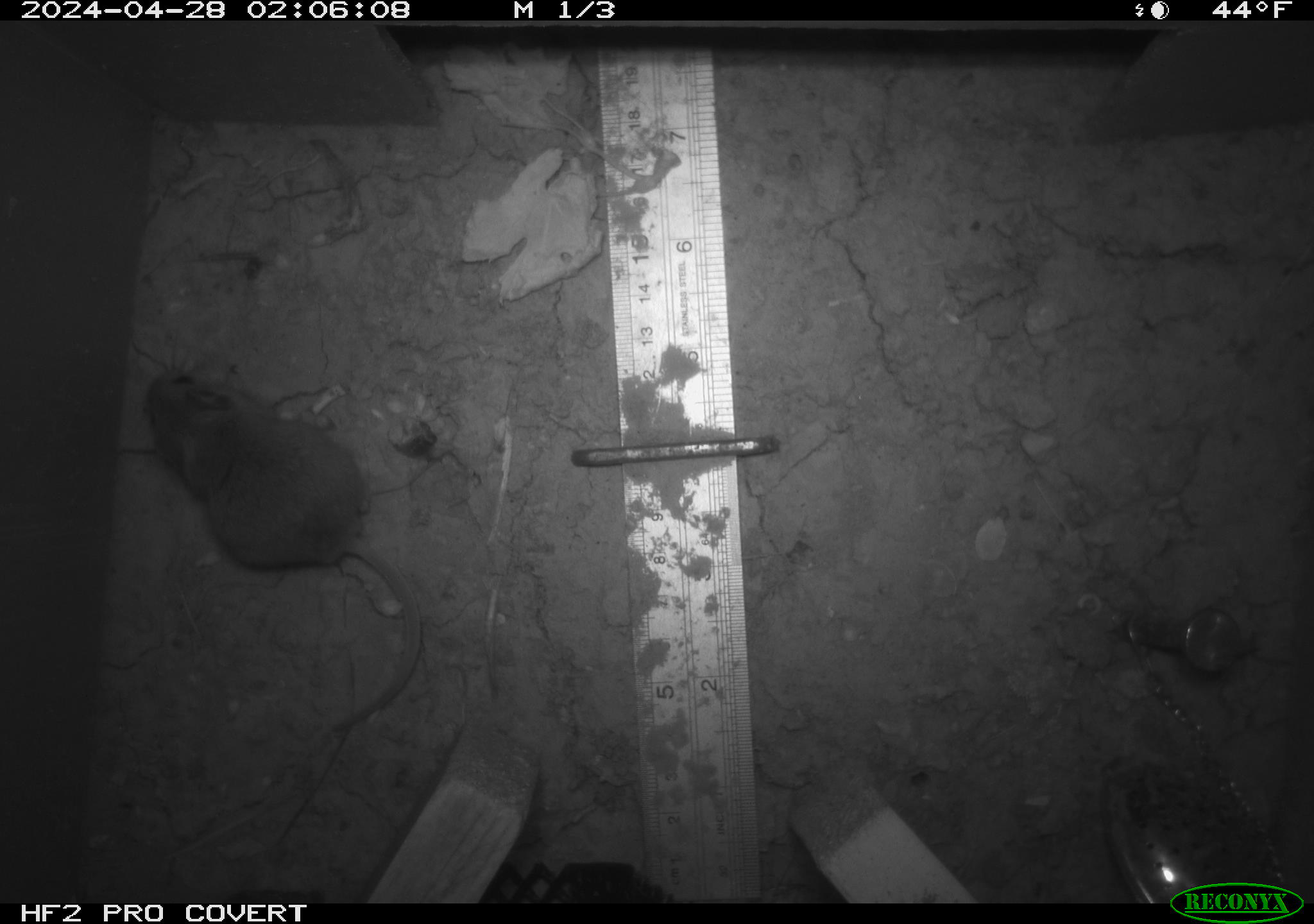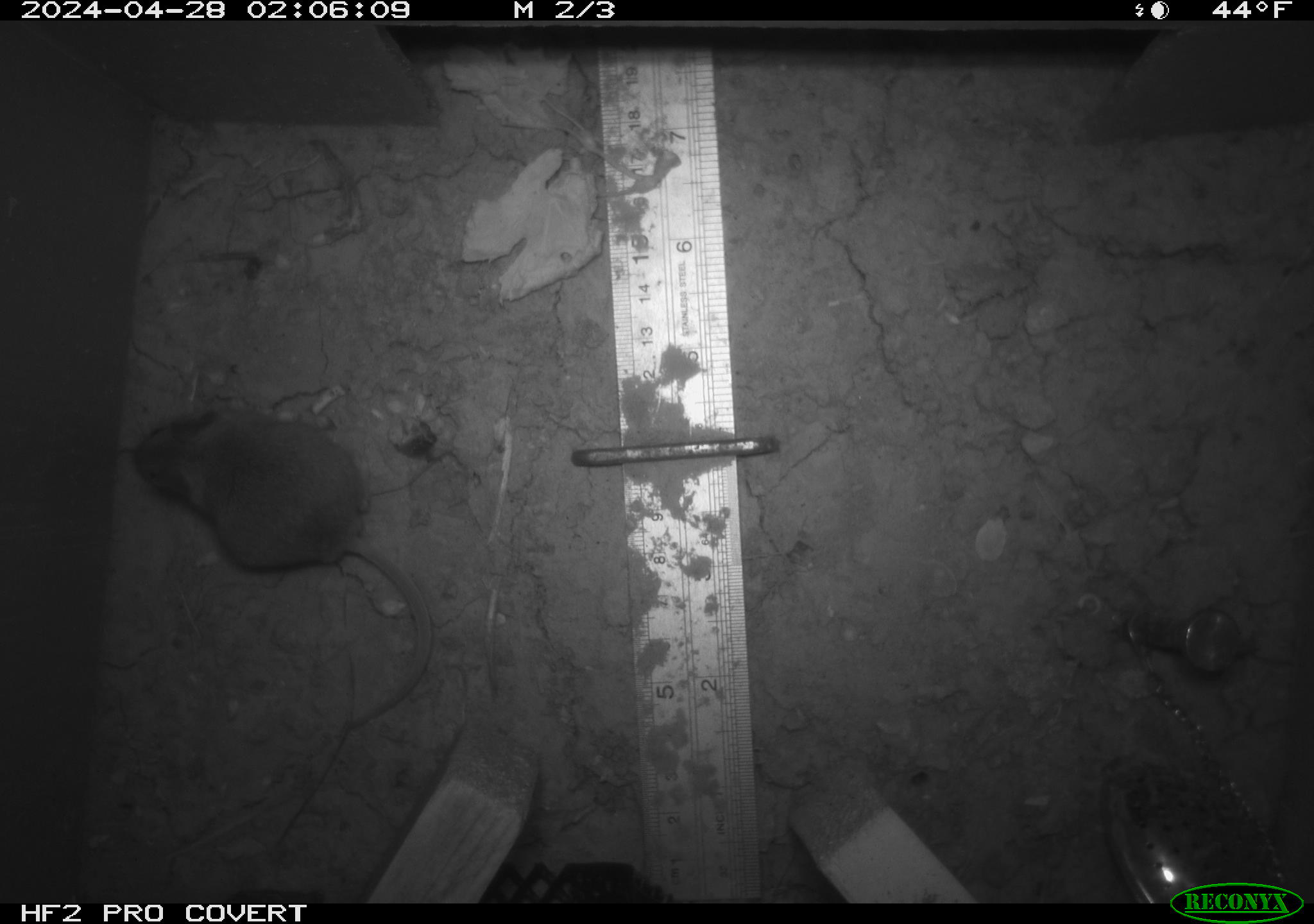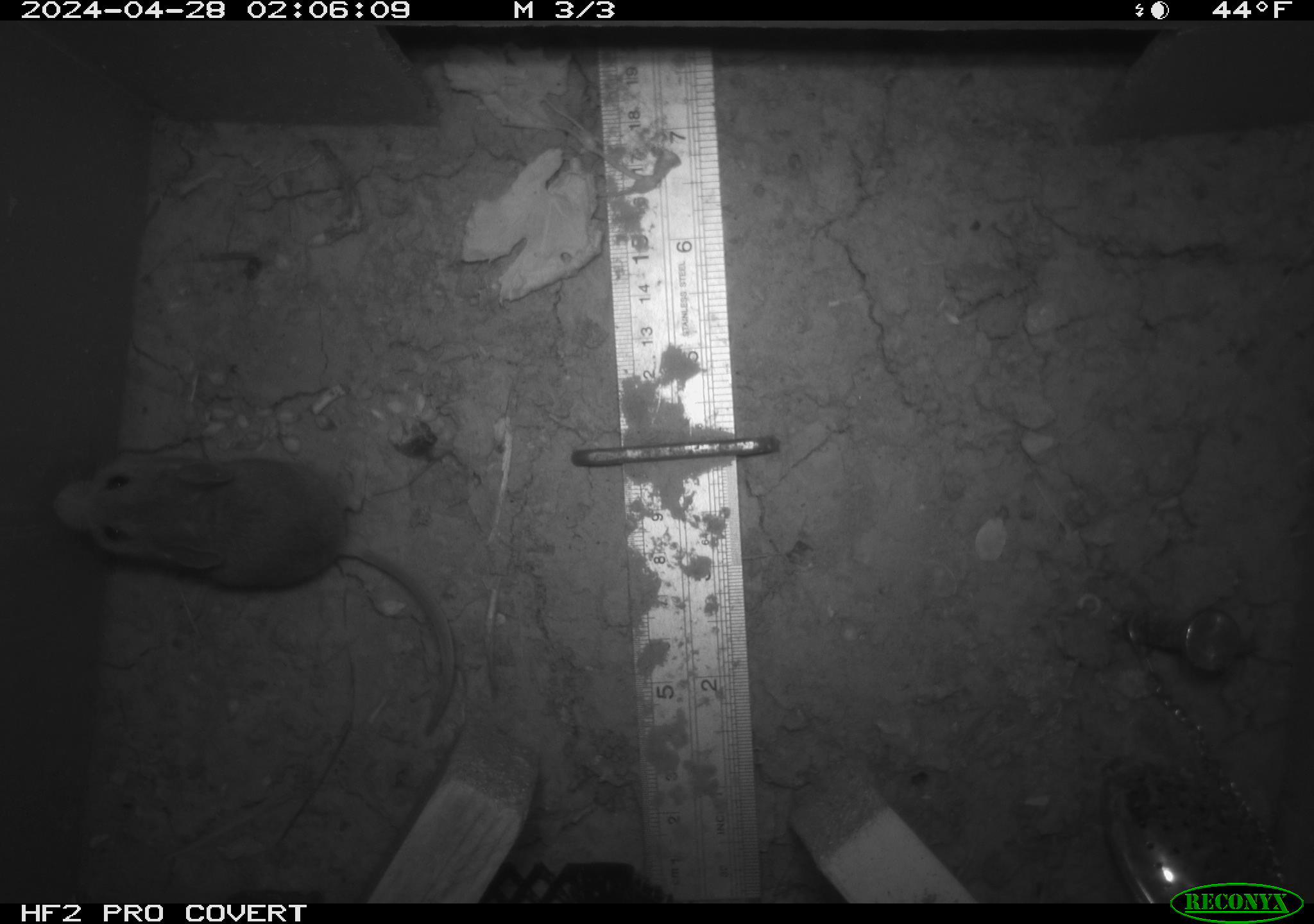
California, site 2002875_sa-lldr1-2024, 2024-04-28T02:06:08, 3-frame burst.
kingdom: Animalia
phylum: Chordata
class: Mammalia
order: Rodentia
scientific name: Rodentia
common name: mouse species